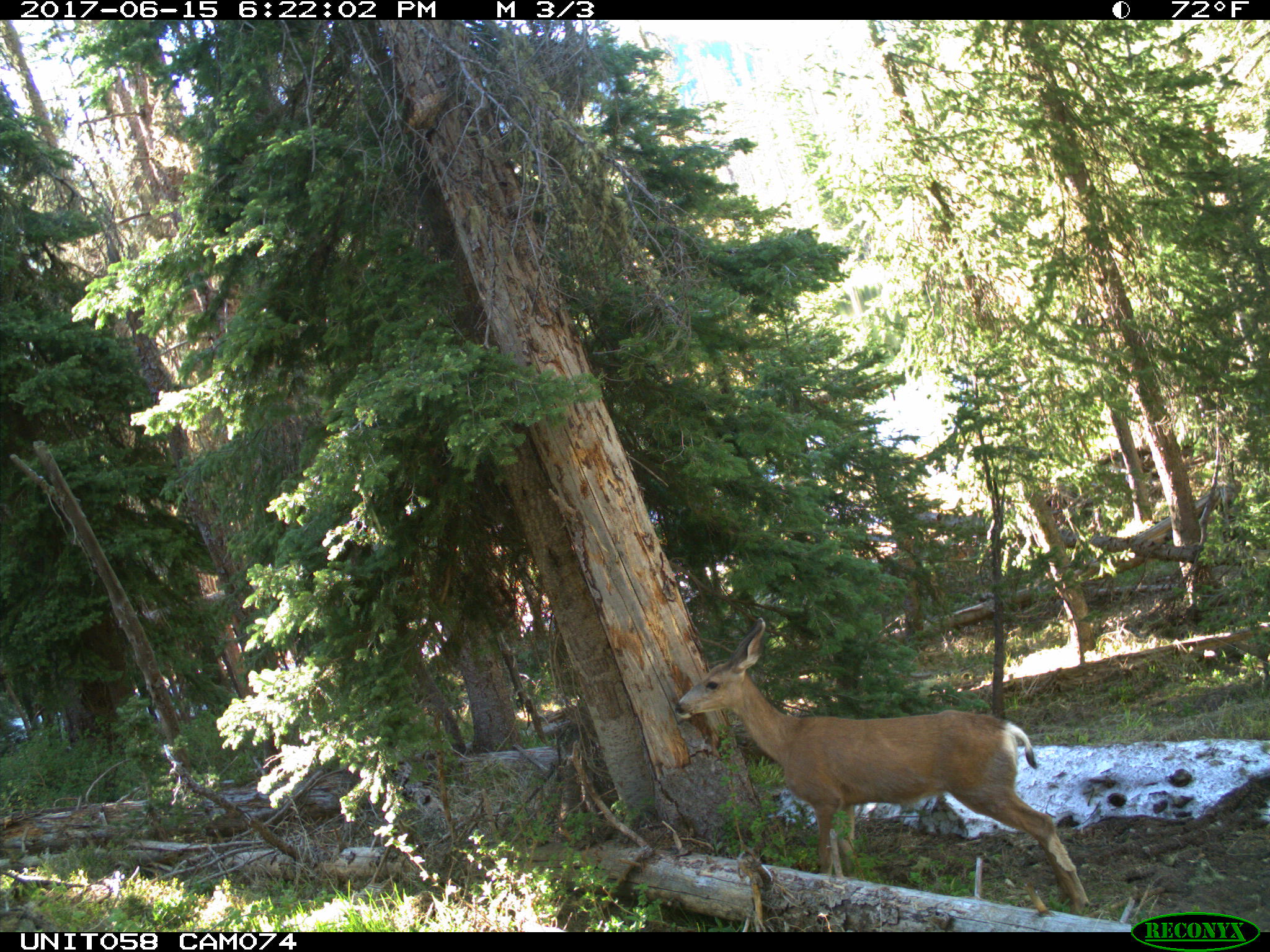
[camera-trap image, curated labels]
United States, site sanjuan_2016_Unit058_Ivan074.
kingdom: Animalia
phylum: Chordata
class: Mammalia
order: Artiodactyla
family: Cervidae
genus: Odocoileus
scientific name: Odocoileus hemionus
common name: mule deer